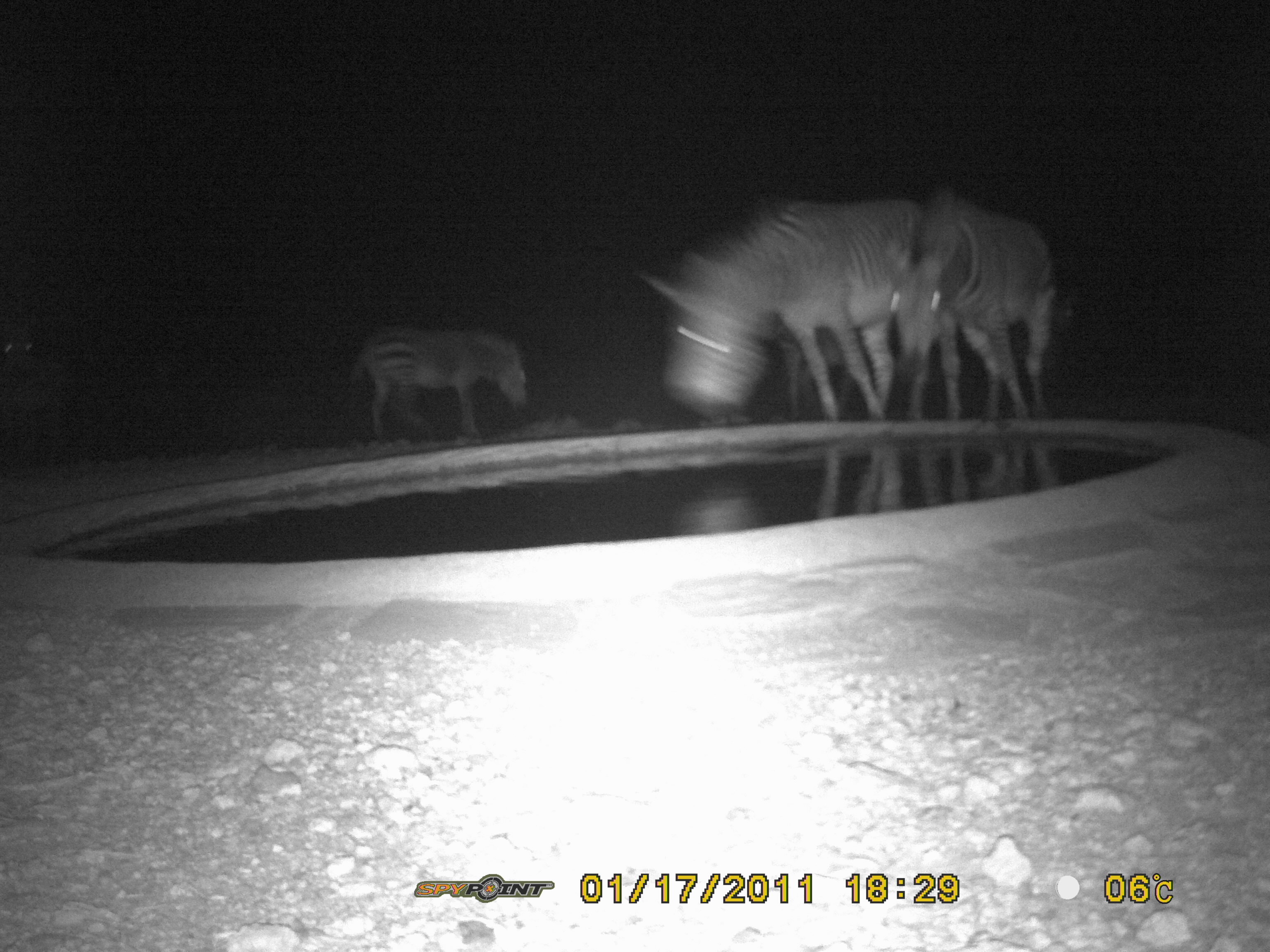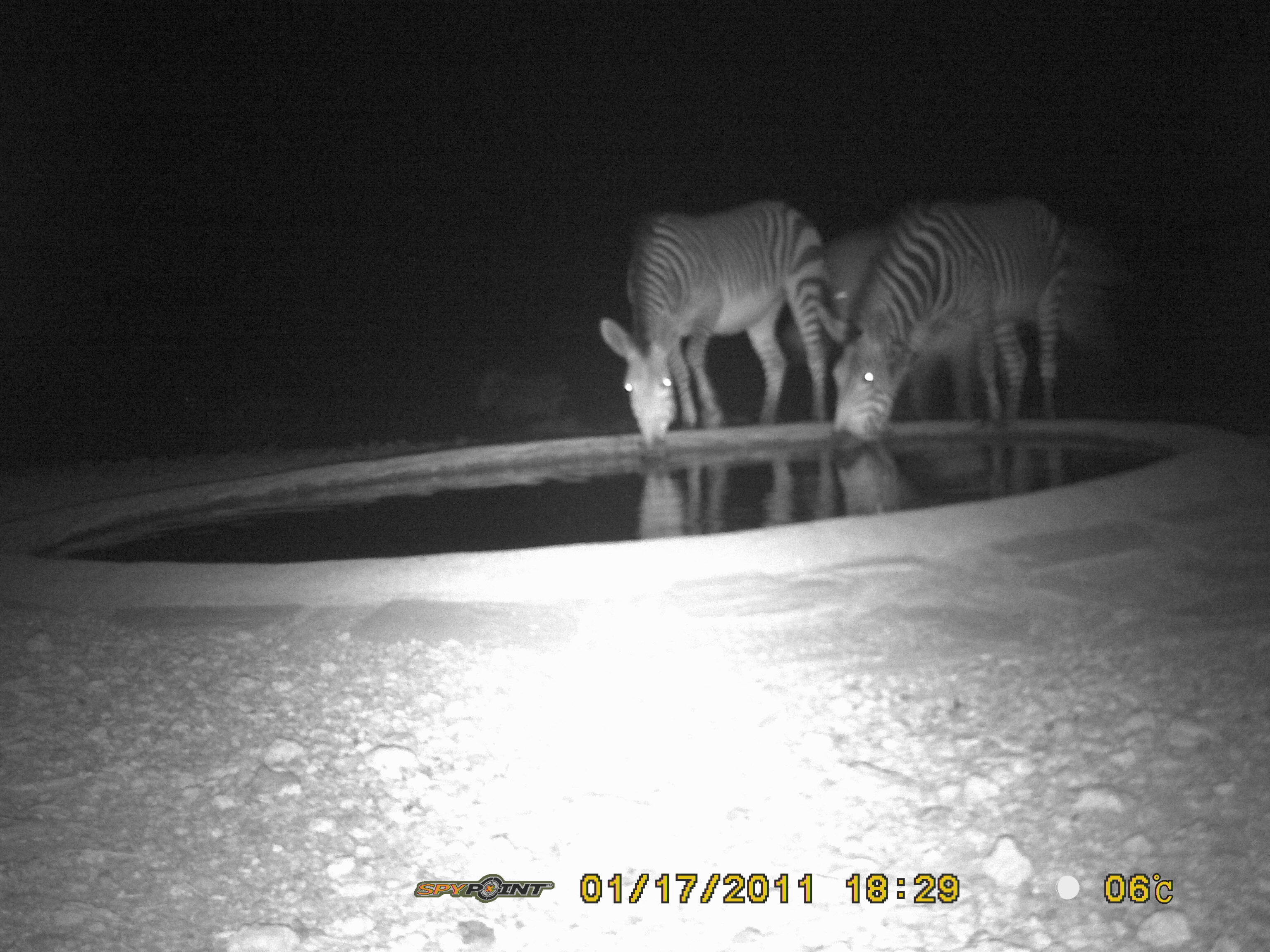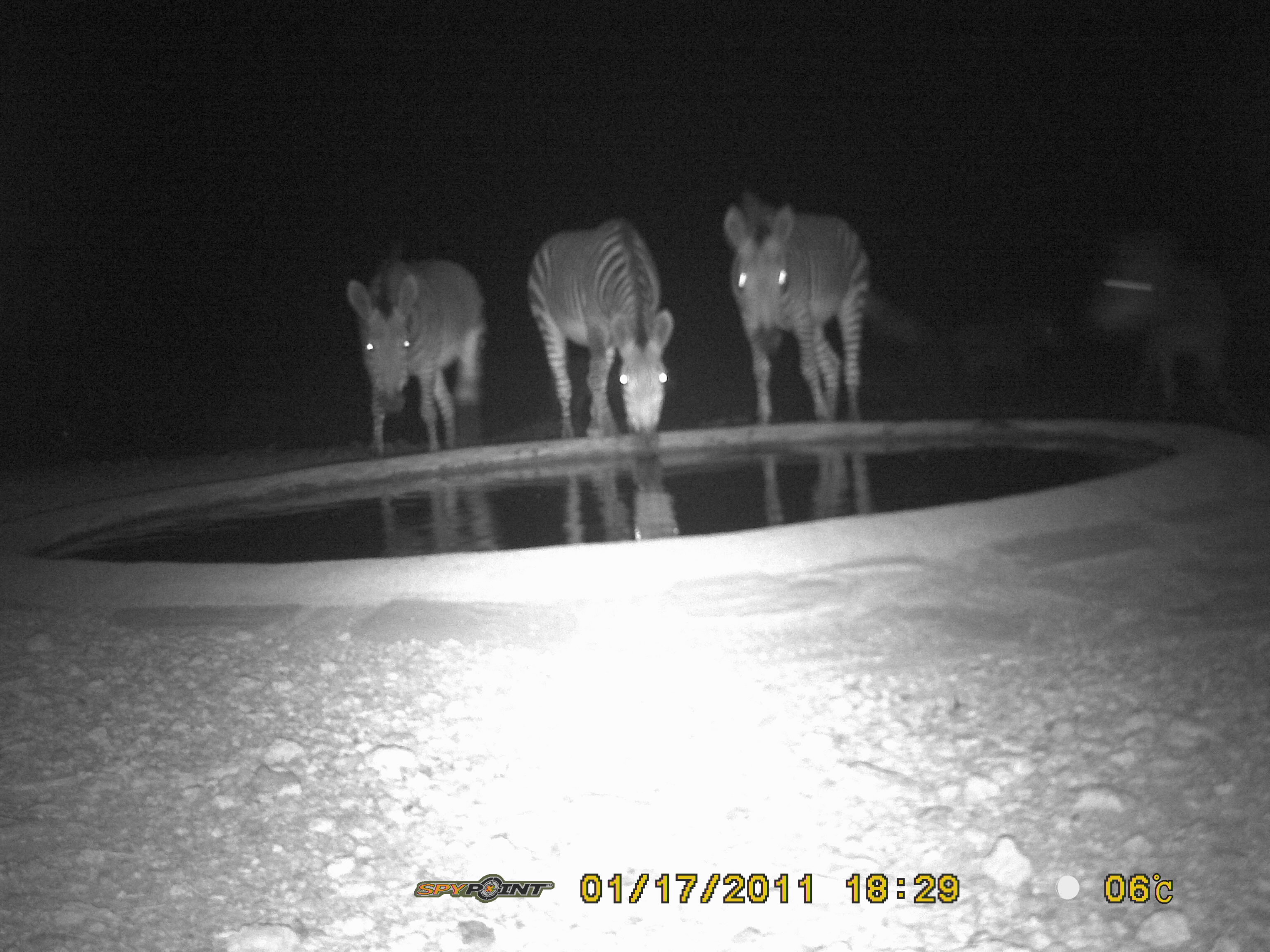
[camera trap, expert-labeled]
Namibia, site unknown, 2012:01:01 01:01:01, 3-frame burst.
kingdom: Animalia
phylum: Chordata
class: Mammalia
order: Perissodactyla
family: Equidae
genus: Equus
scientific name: Equus zebra hartmannae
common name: hartmann's mountain zebra